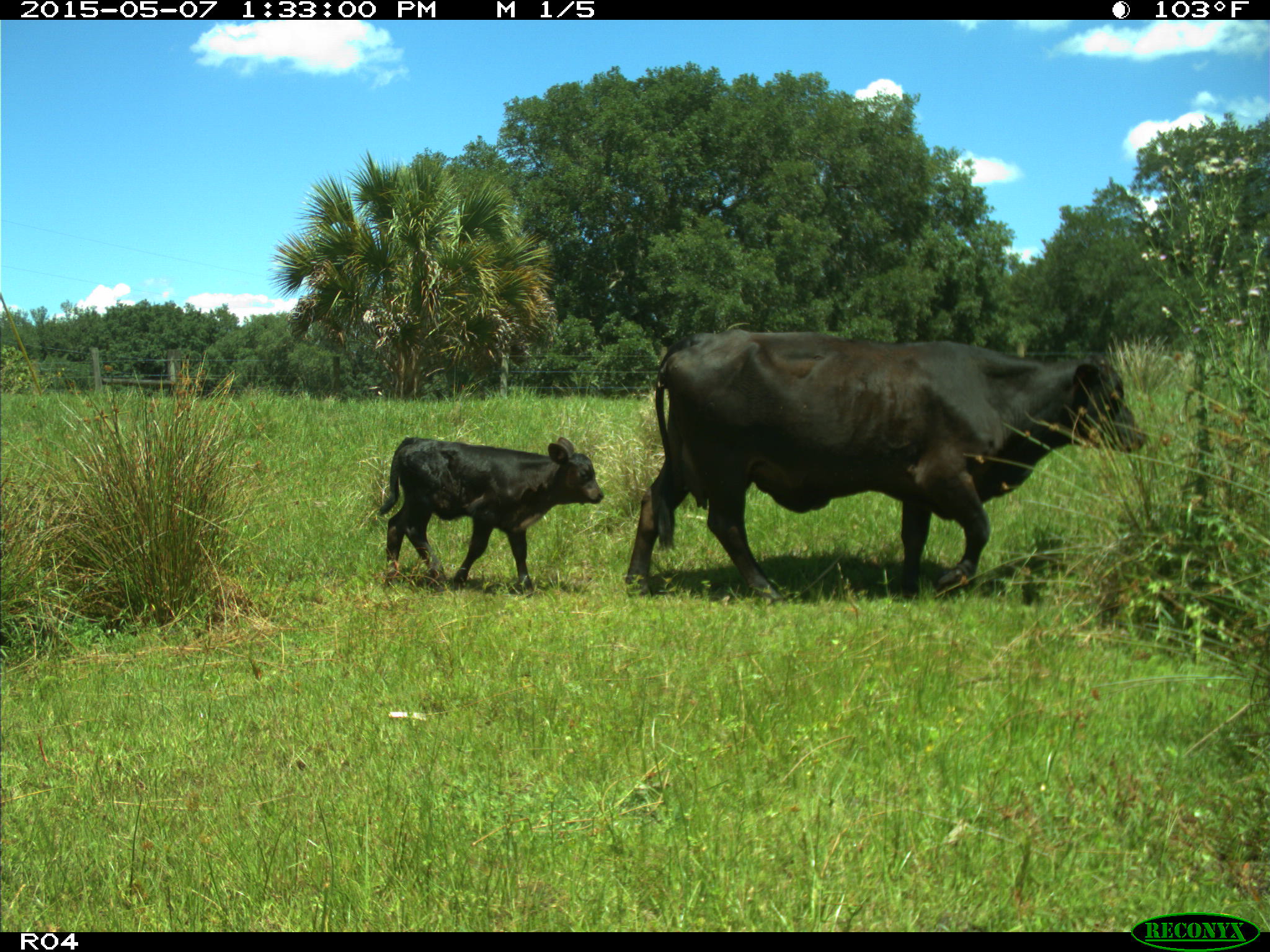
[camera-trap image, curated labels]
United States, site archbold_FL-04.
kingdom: Animalia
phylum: Chordata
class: Mammalia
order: Artiodactyla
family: Bovidae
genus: Bos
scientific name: Bos taurus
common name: domestic cow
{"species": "Bos taurus (domestic cow)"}